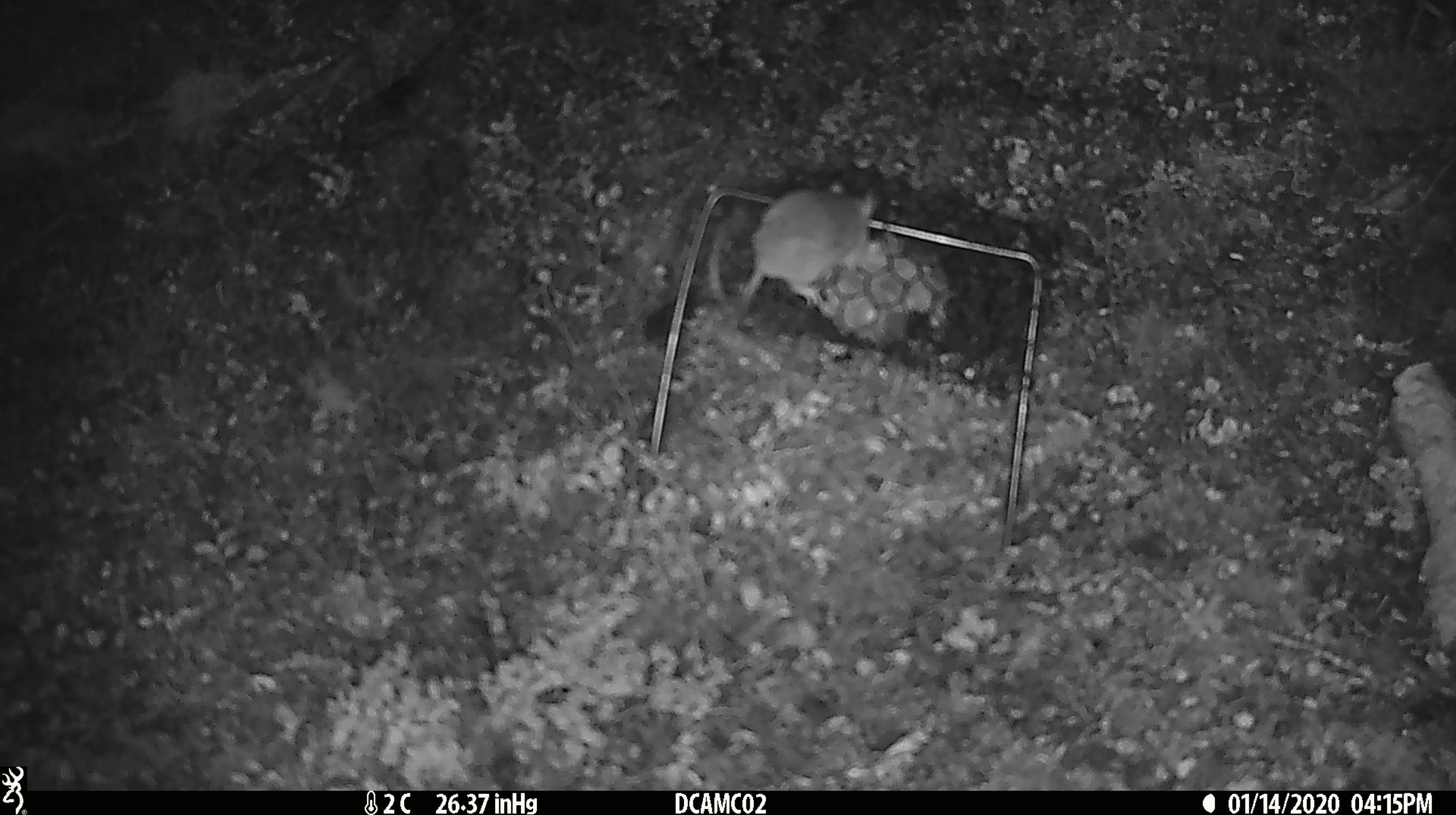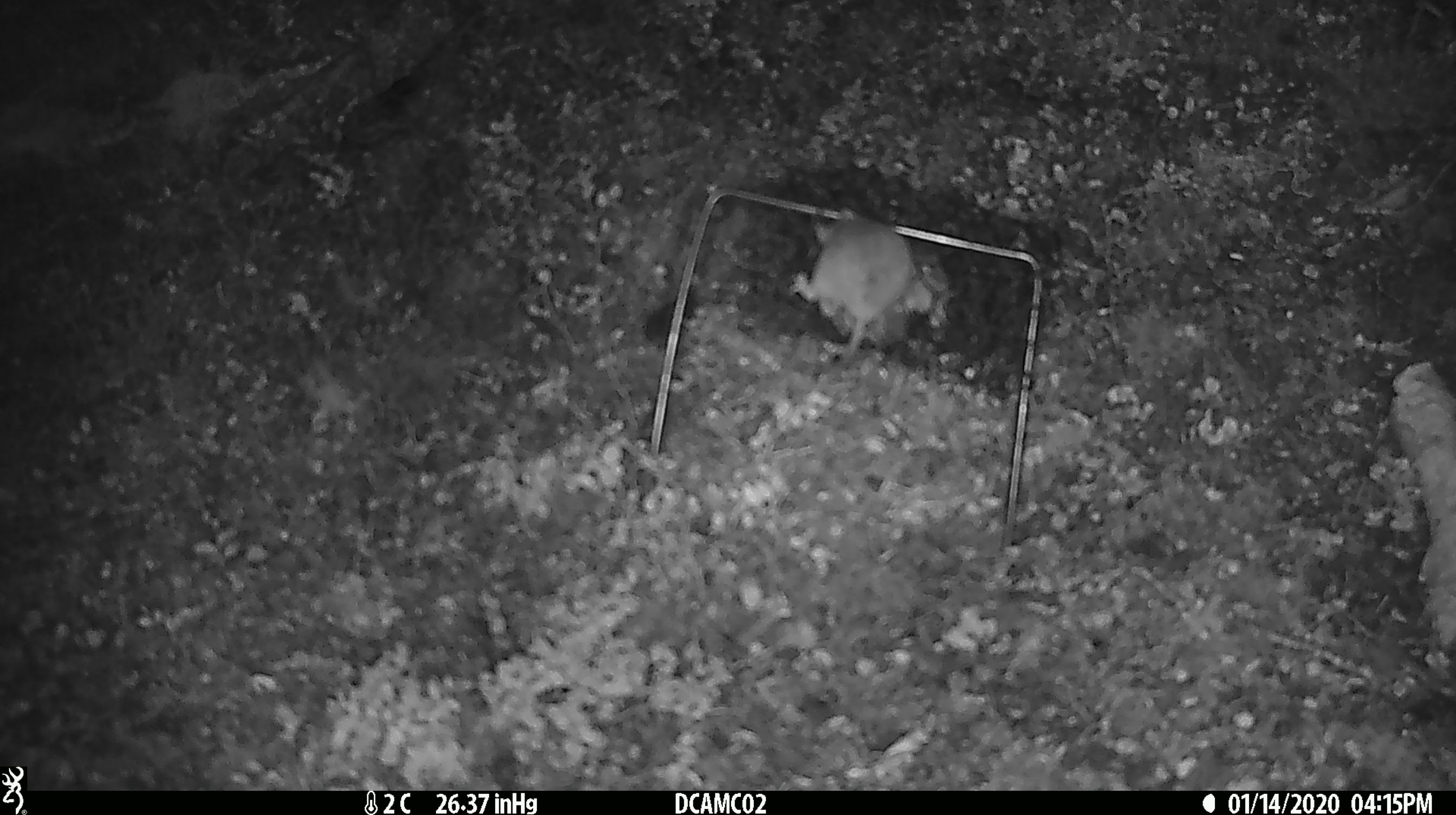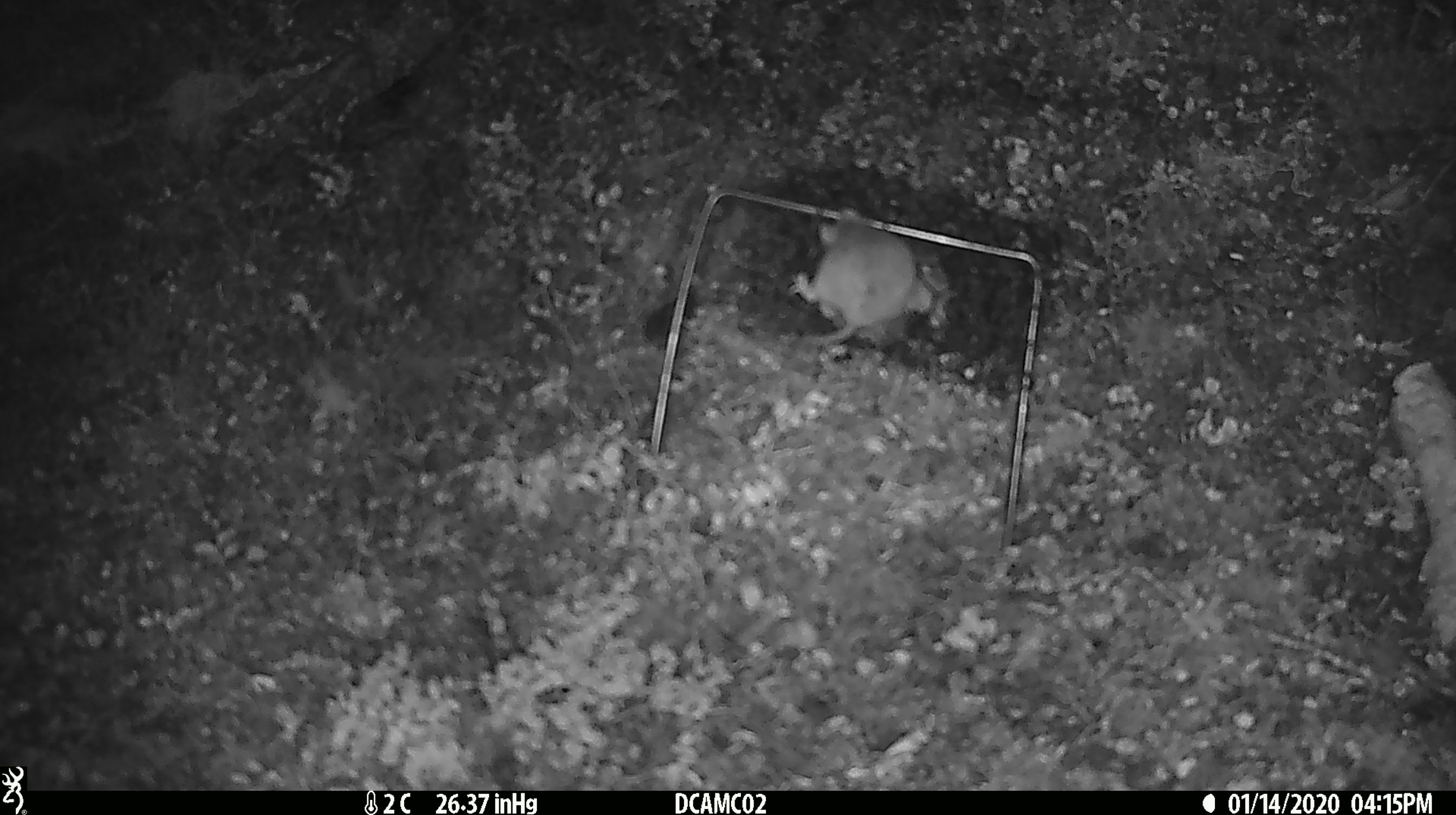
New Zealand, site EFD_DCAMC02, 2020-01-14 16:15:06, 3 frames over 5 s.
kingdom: Animalia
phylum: Chordata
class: Mammalia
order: Rodentia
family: Muridae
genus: Mus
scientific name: Mus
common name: mouse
Mouse (Mus).